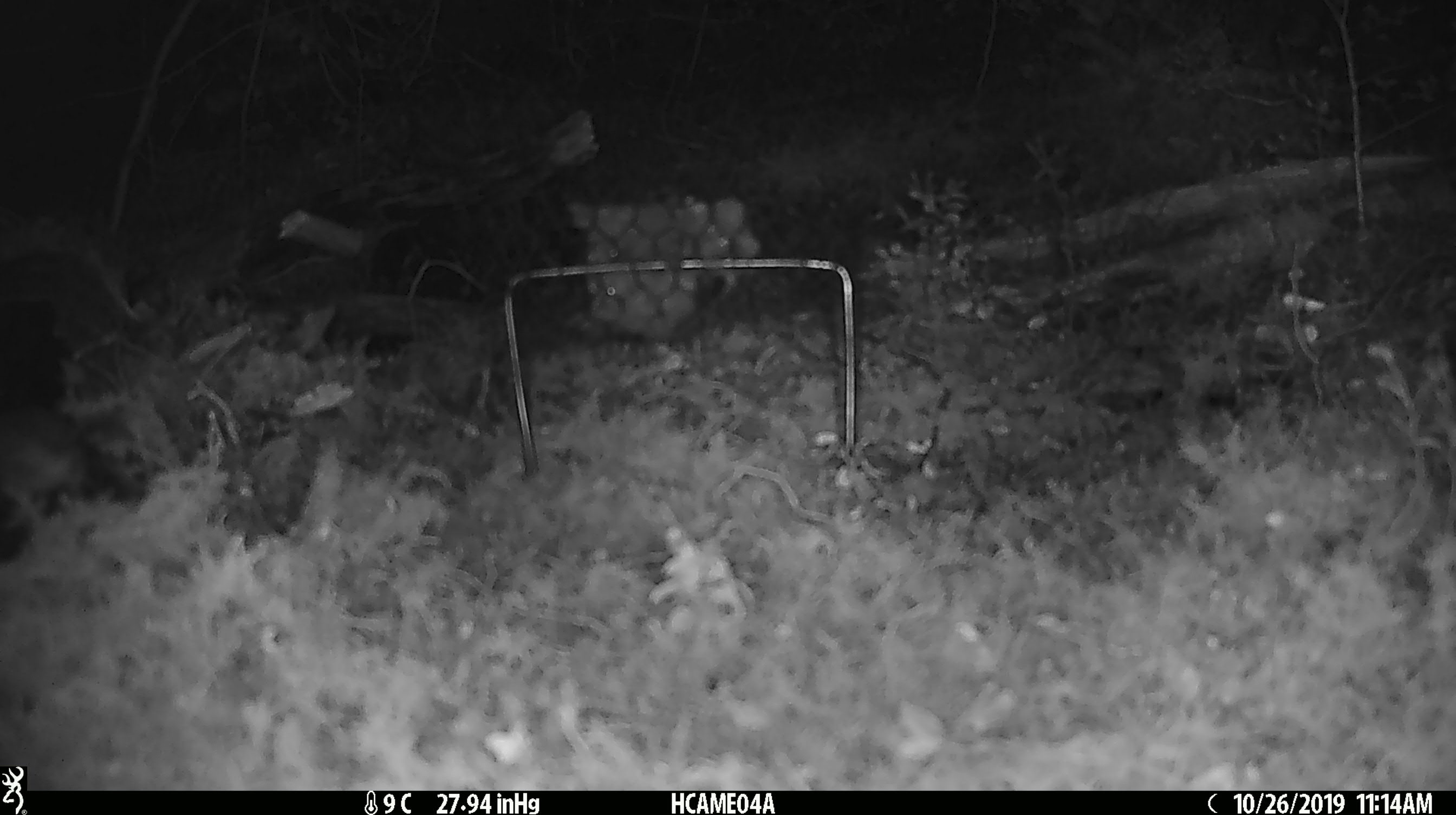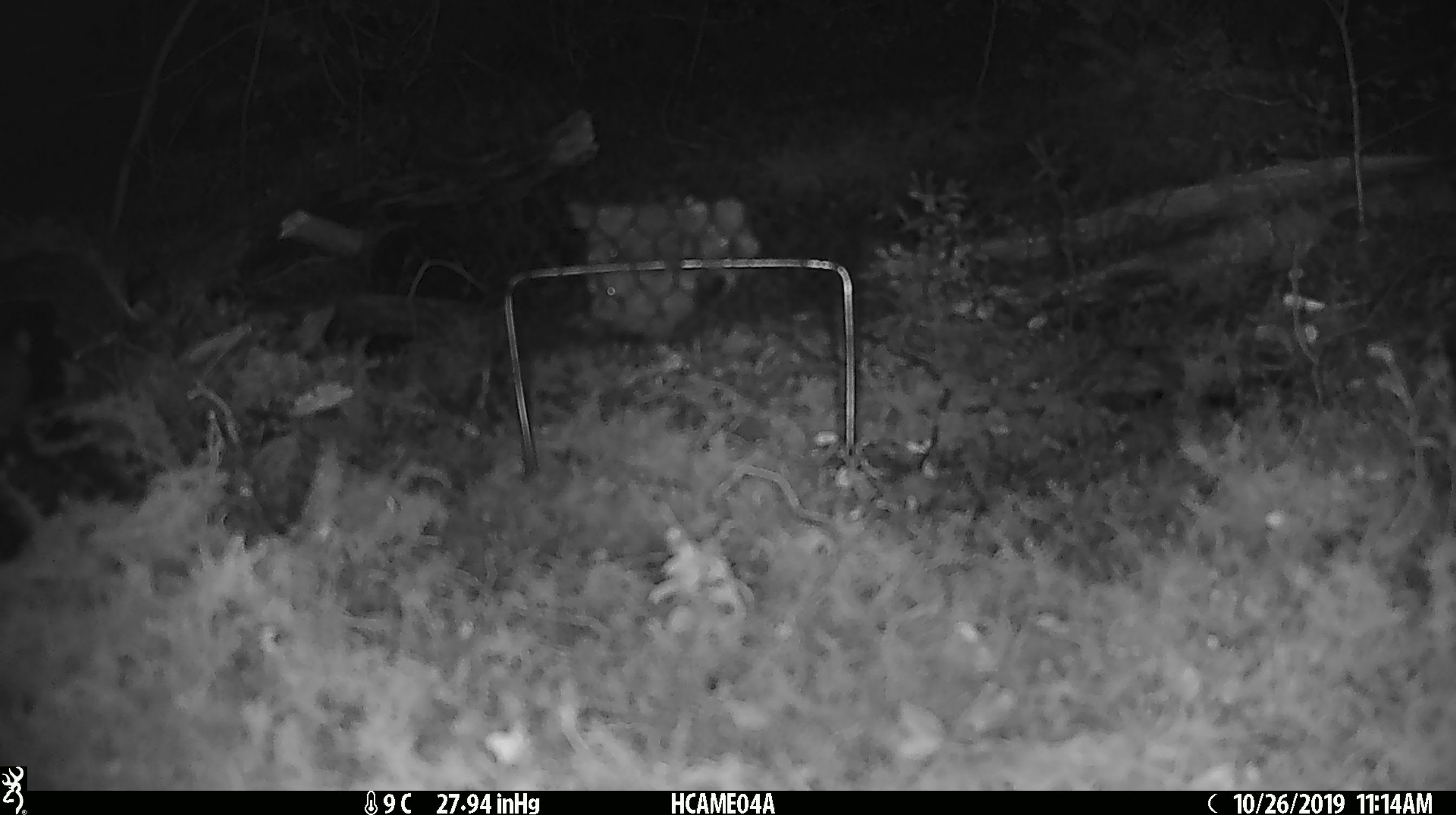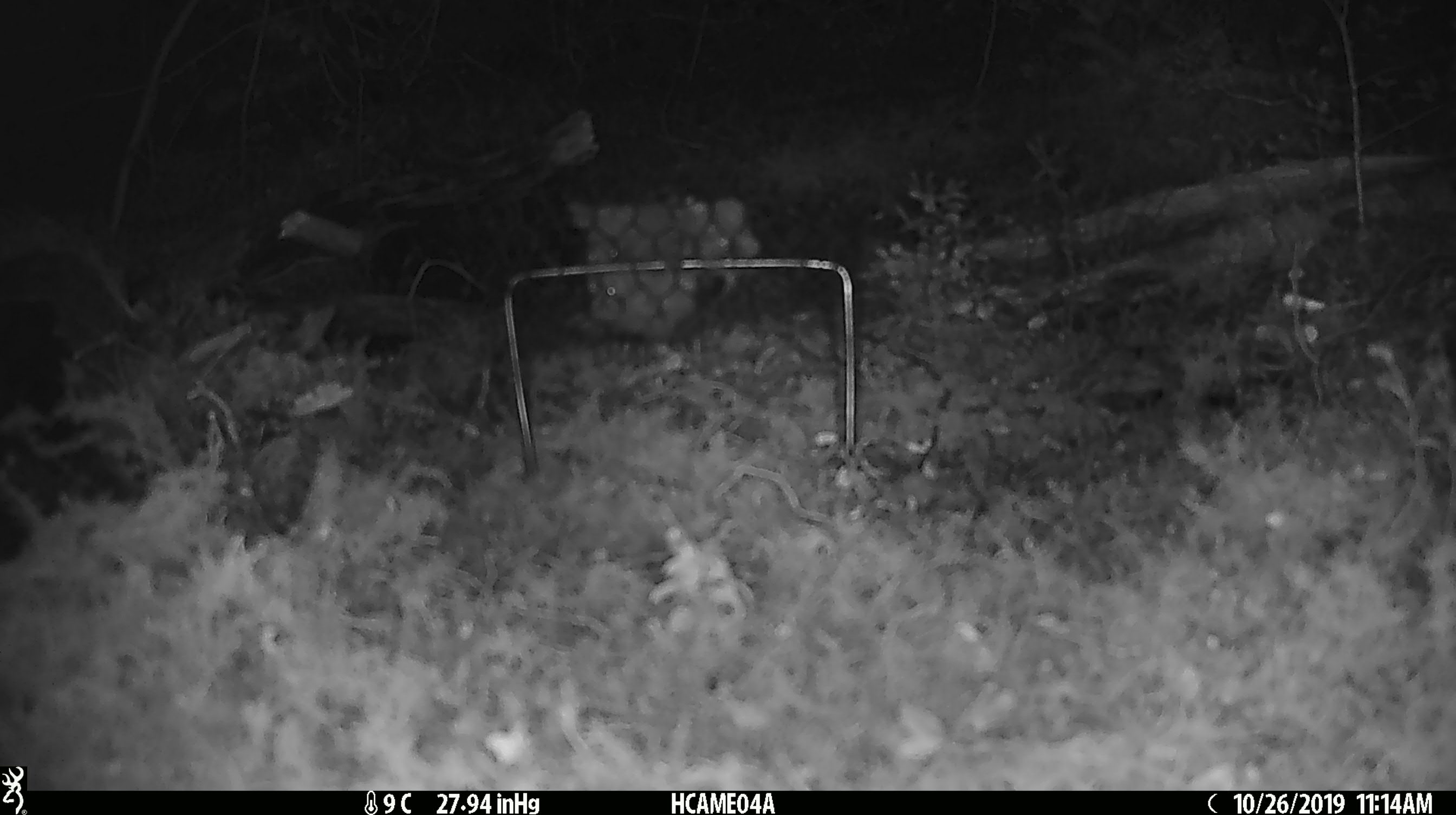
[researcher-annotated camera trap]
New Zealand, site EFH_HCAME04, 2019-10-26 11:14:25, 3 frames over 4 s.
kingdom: Animalia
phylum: Chordata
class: Mammalia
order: Rodentia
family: Muridae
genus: Mus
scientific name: Mus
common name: mouse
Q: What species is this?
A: Mouse (Mus).